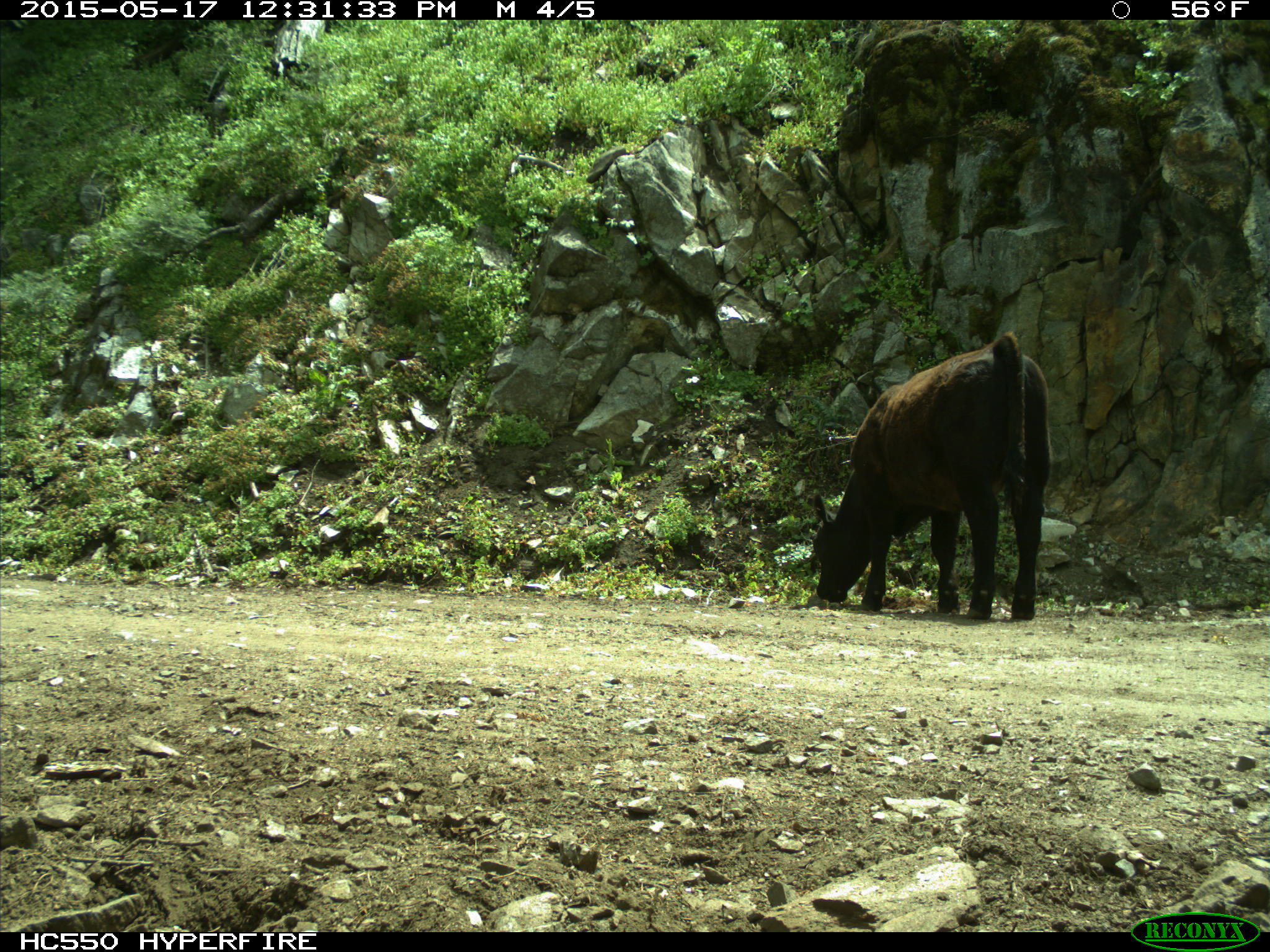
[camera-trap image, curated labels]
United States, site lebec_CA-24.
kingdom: Animalia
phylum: Chordata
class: Mammalia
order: Artiodactyla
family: Bovidae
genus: Bos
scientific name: Bos taurus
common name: domestic cow